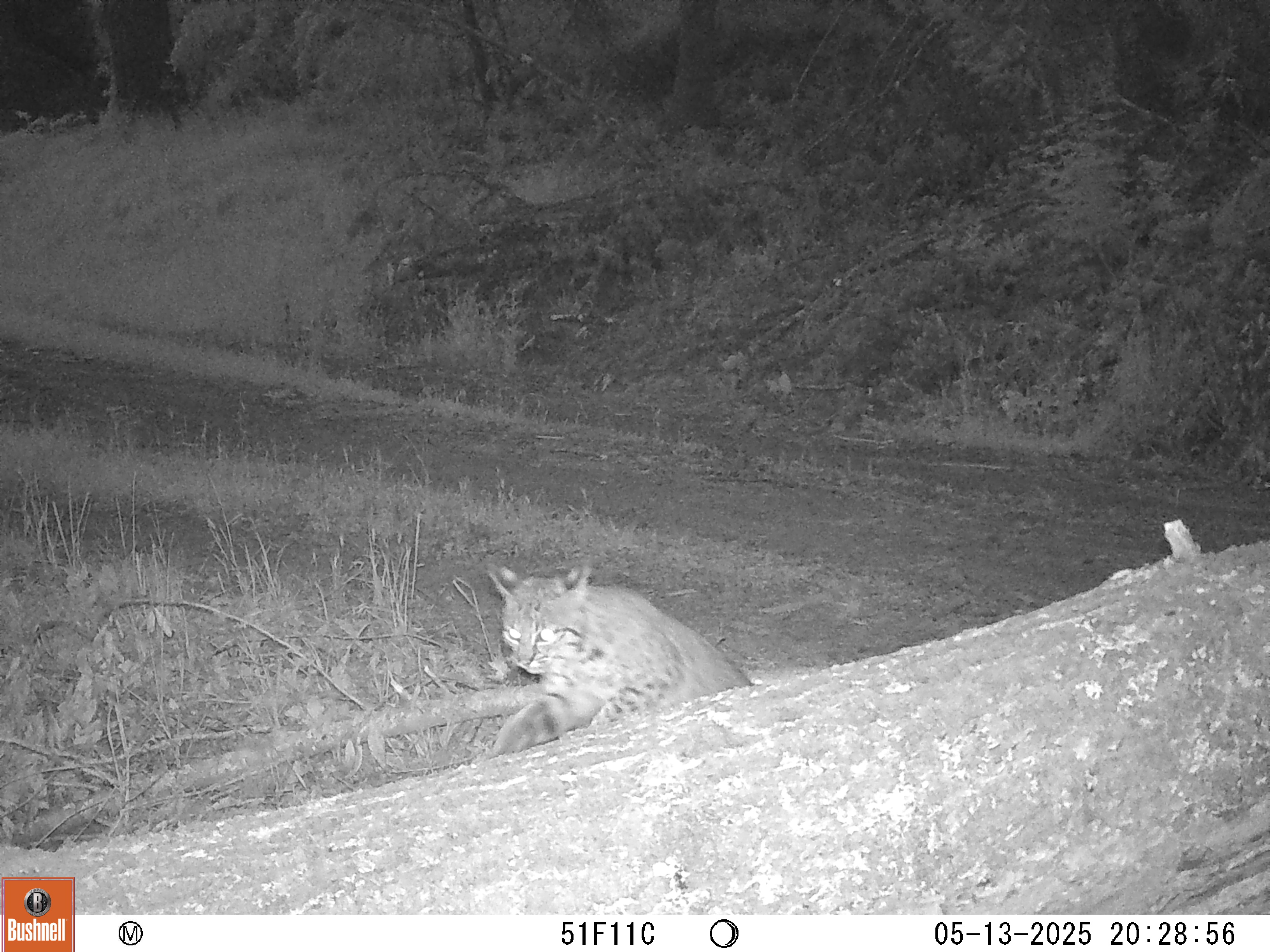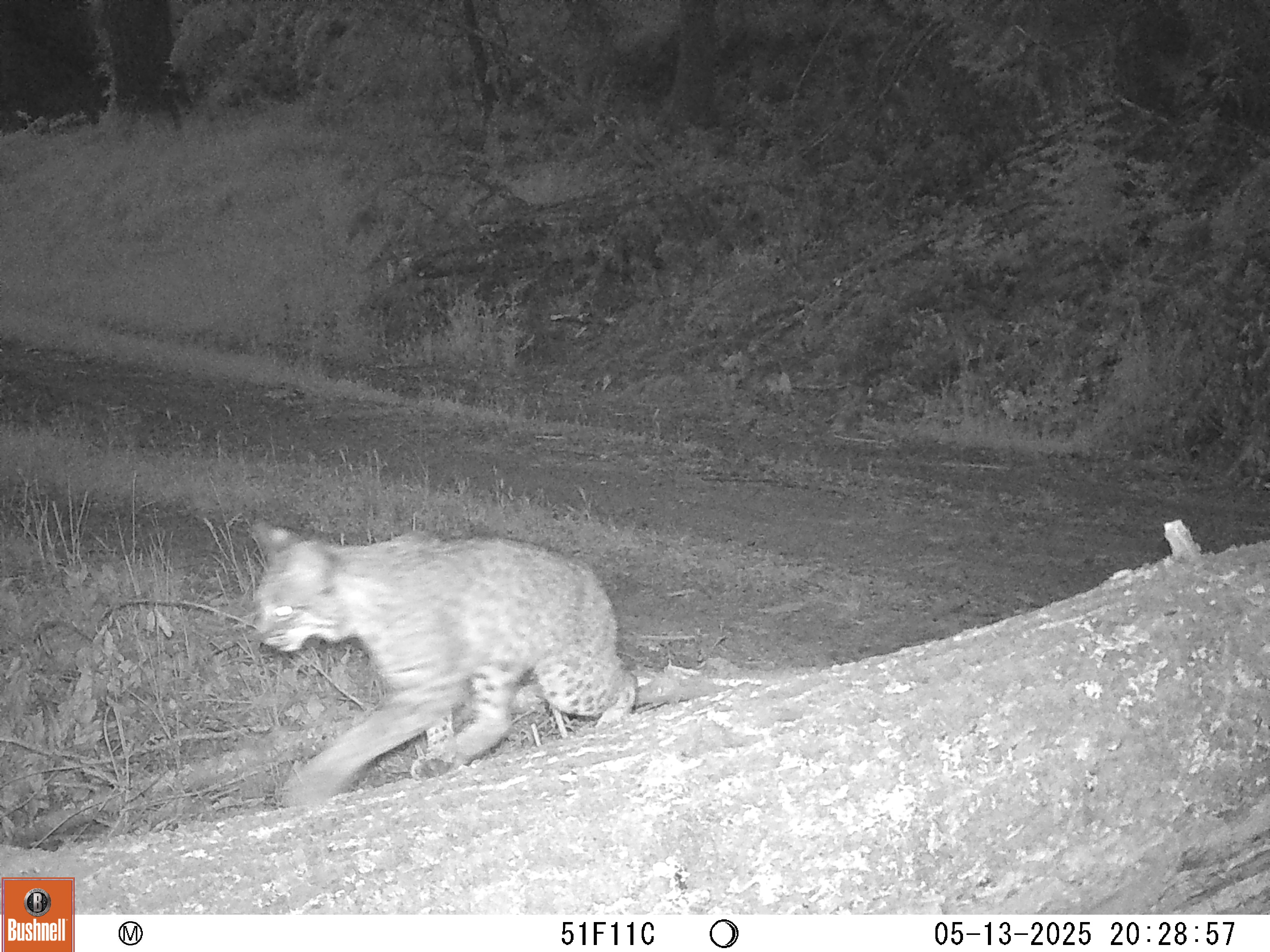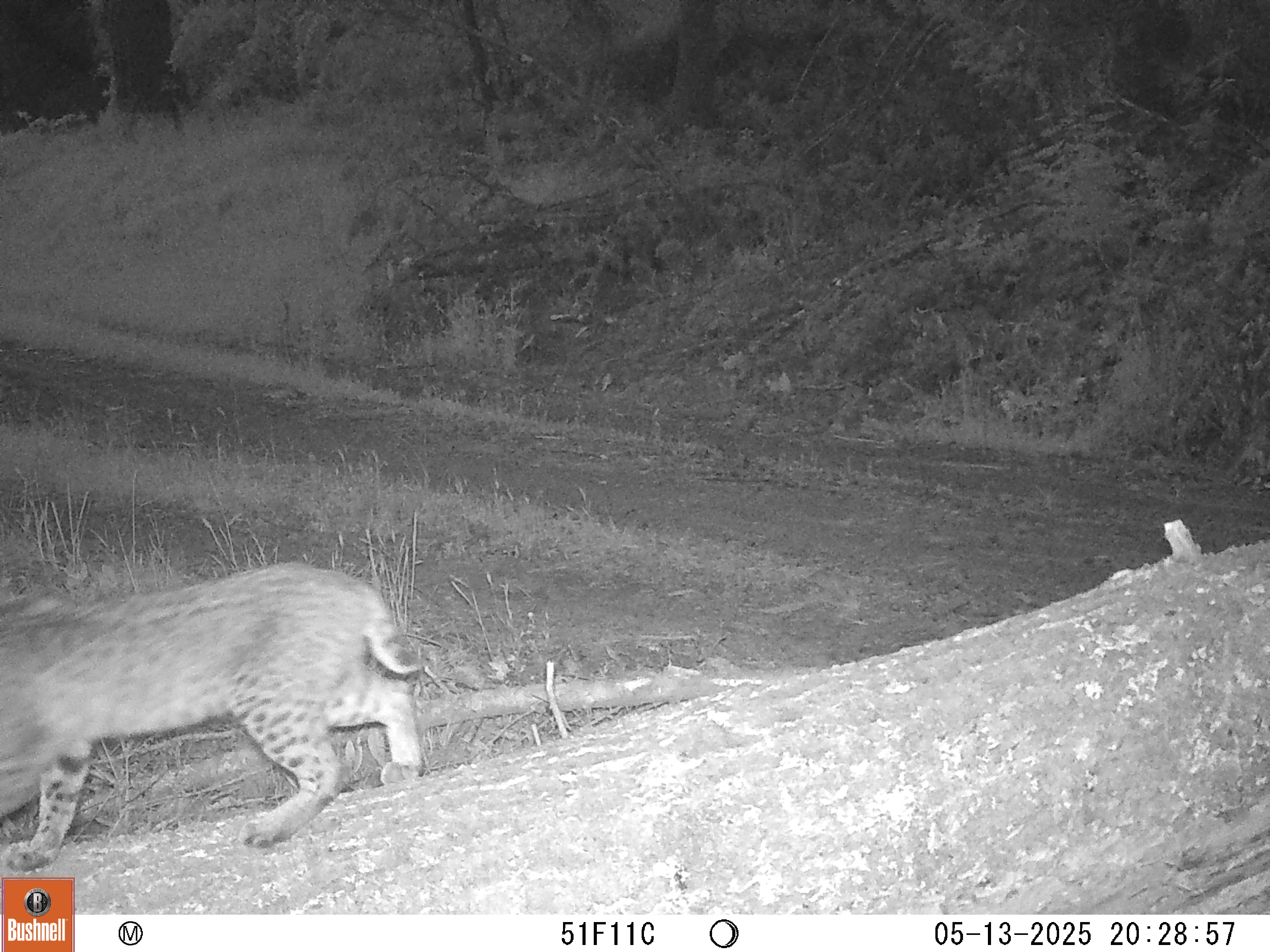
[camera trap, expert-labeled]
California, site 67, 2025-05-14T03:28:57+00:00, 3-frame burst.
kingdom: Animalia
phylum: Chordata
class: Mammalia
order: Carnivora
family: Felidae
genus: Lynx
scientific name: Lynx rufus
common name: bobcat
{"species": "bobcat (Lynx rufus)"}